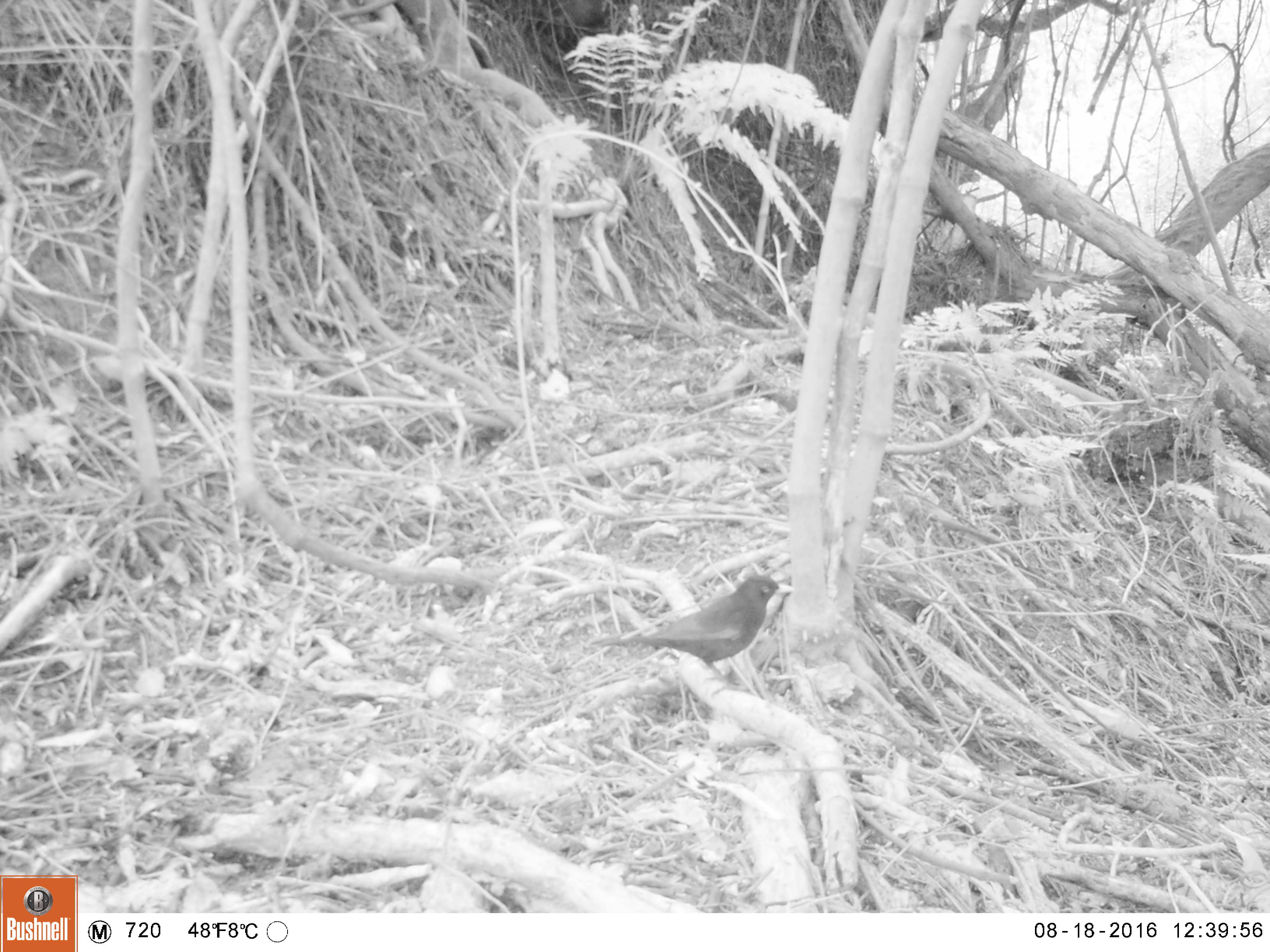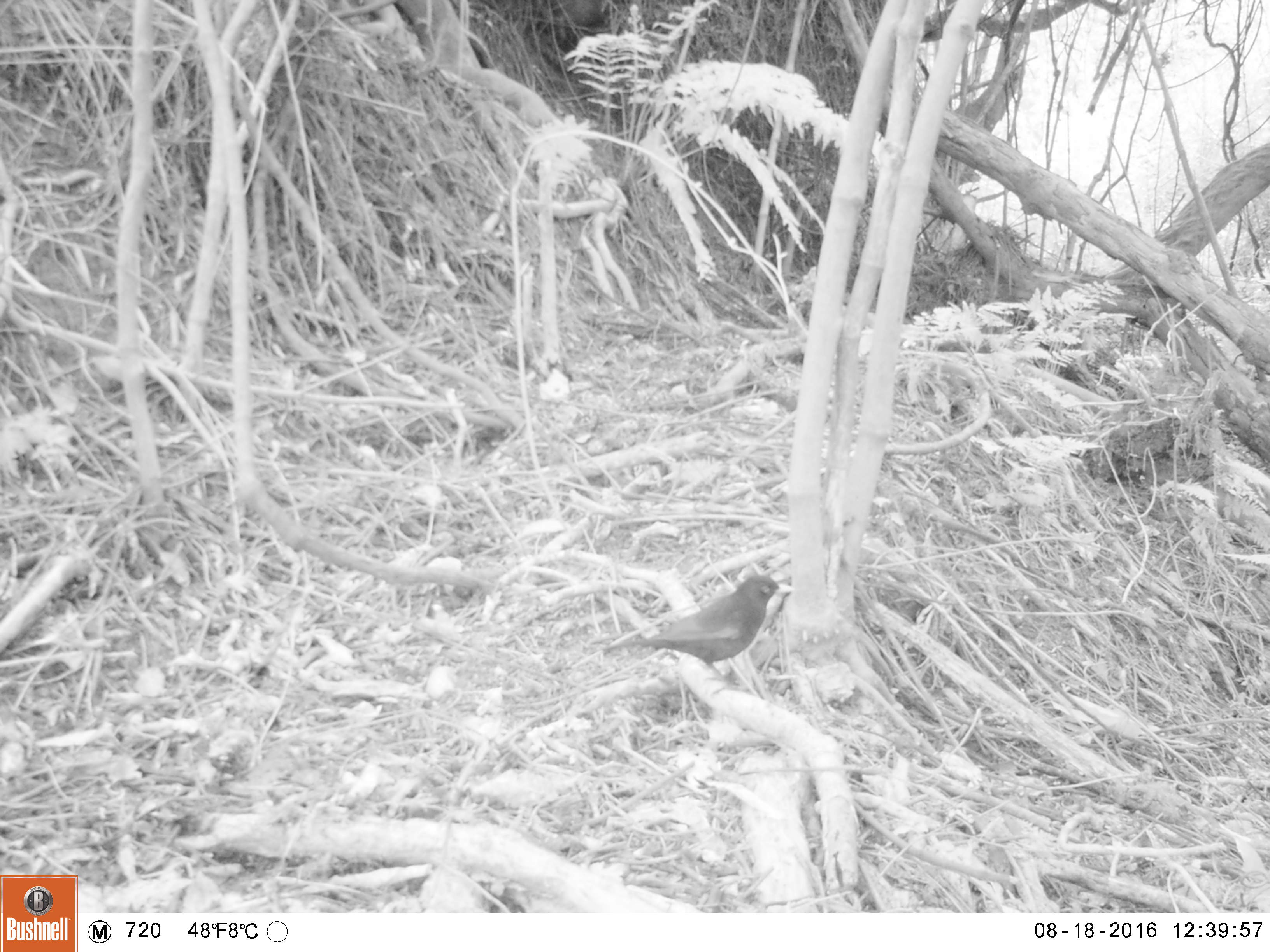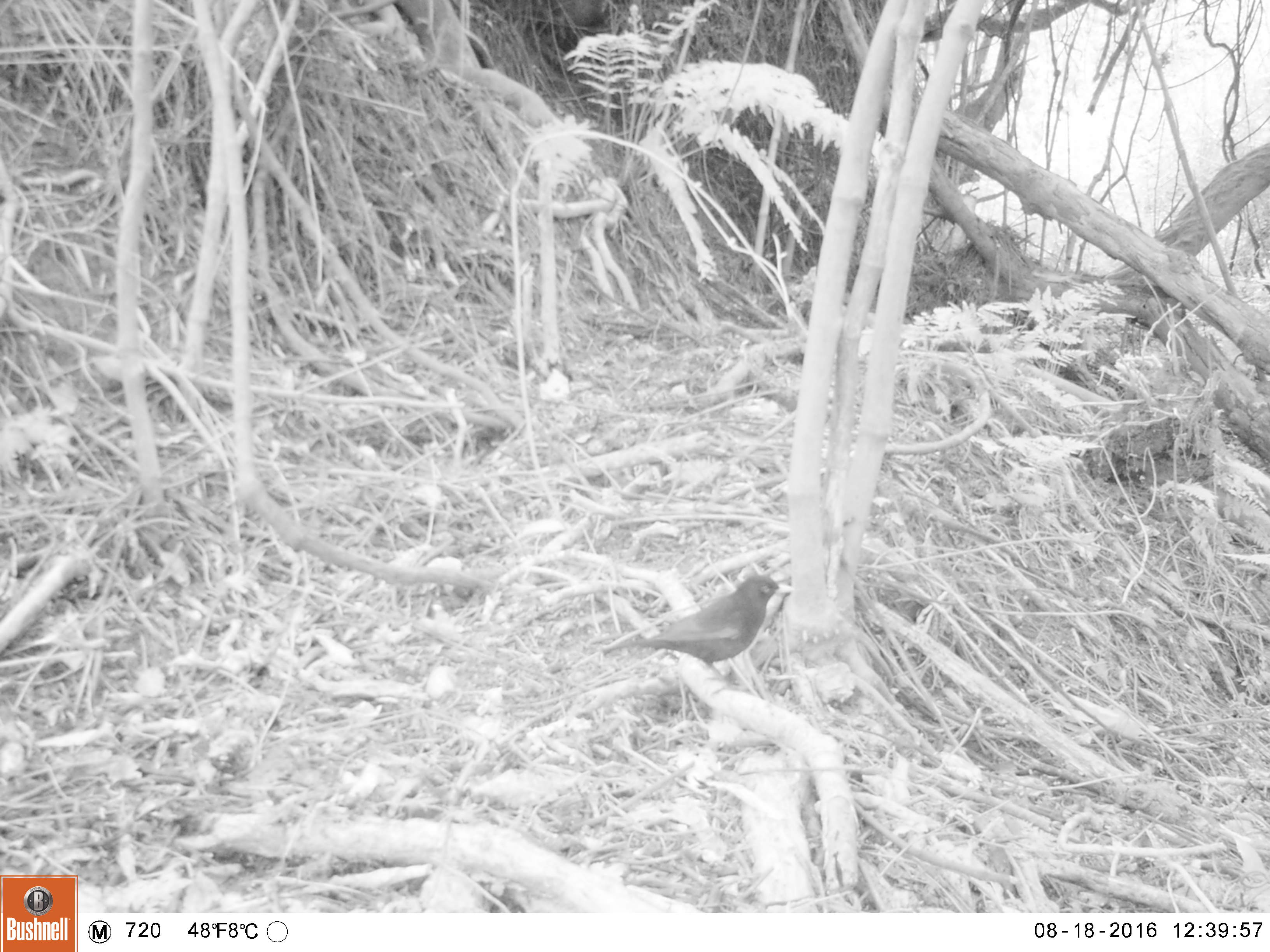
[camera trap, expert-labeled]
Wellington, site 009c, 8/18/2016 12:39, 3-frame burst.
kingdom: Animalia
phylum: Chordata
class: Aves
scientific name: Aves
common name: bird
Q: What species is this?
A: Bird (Aves).